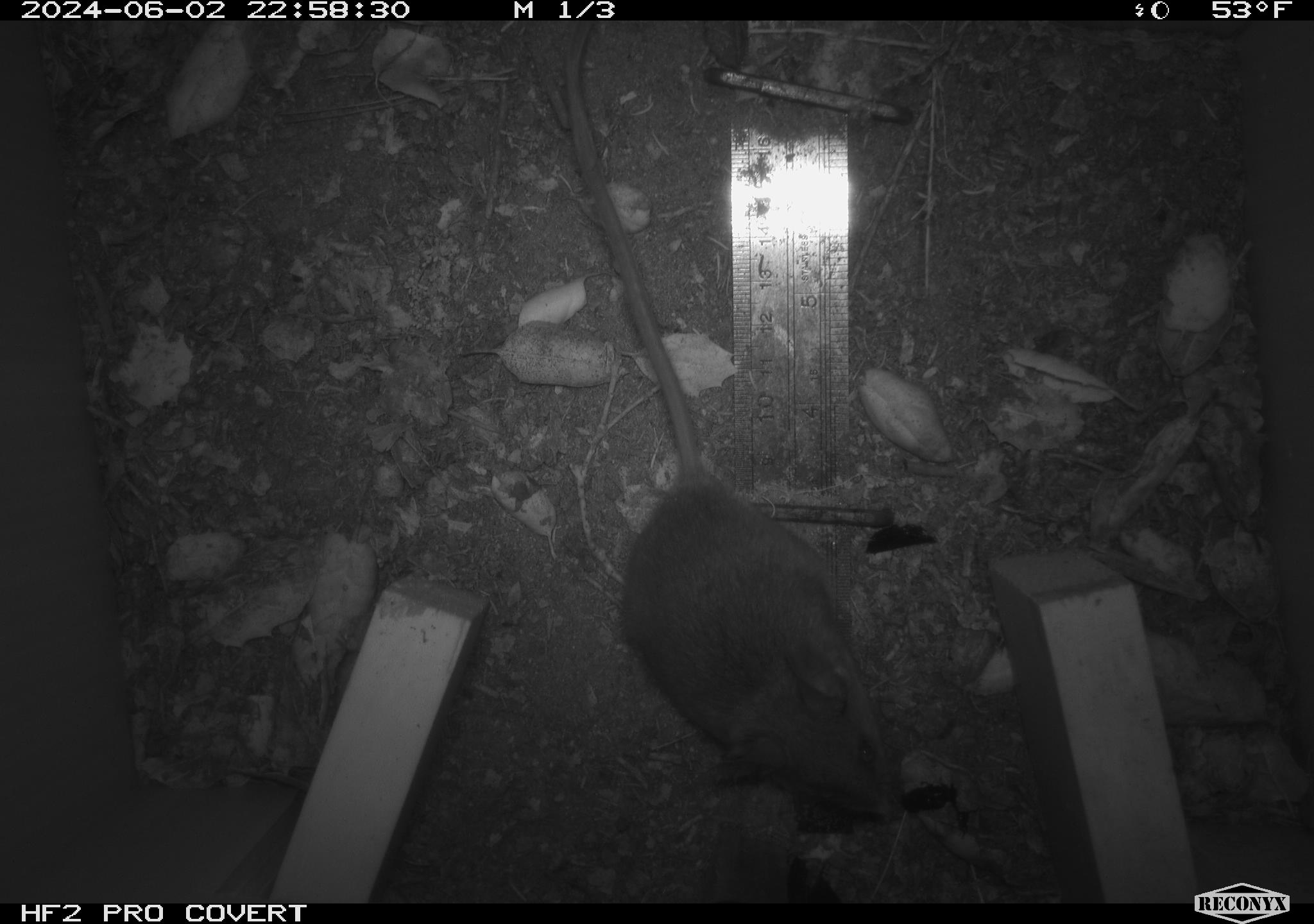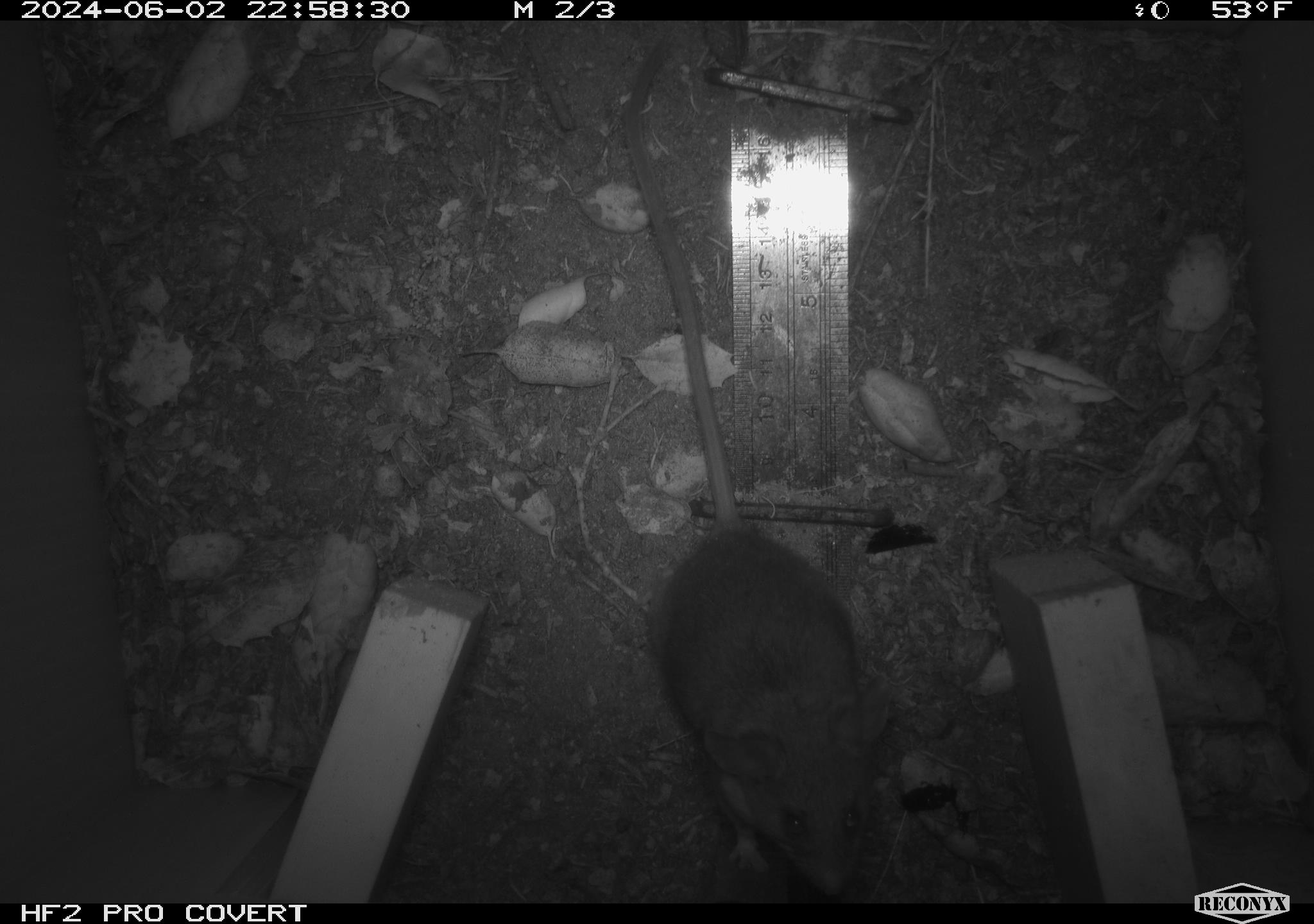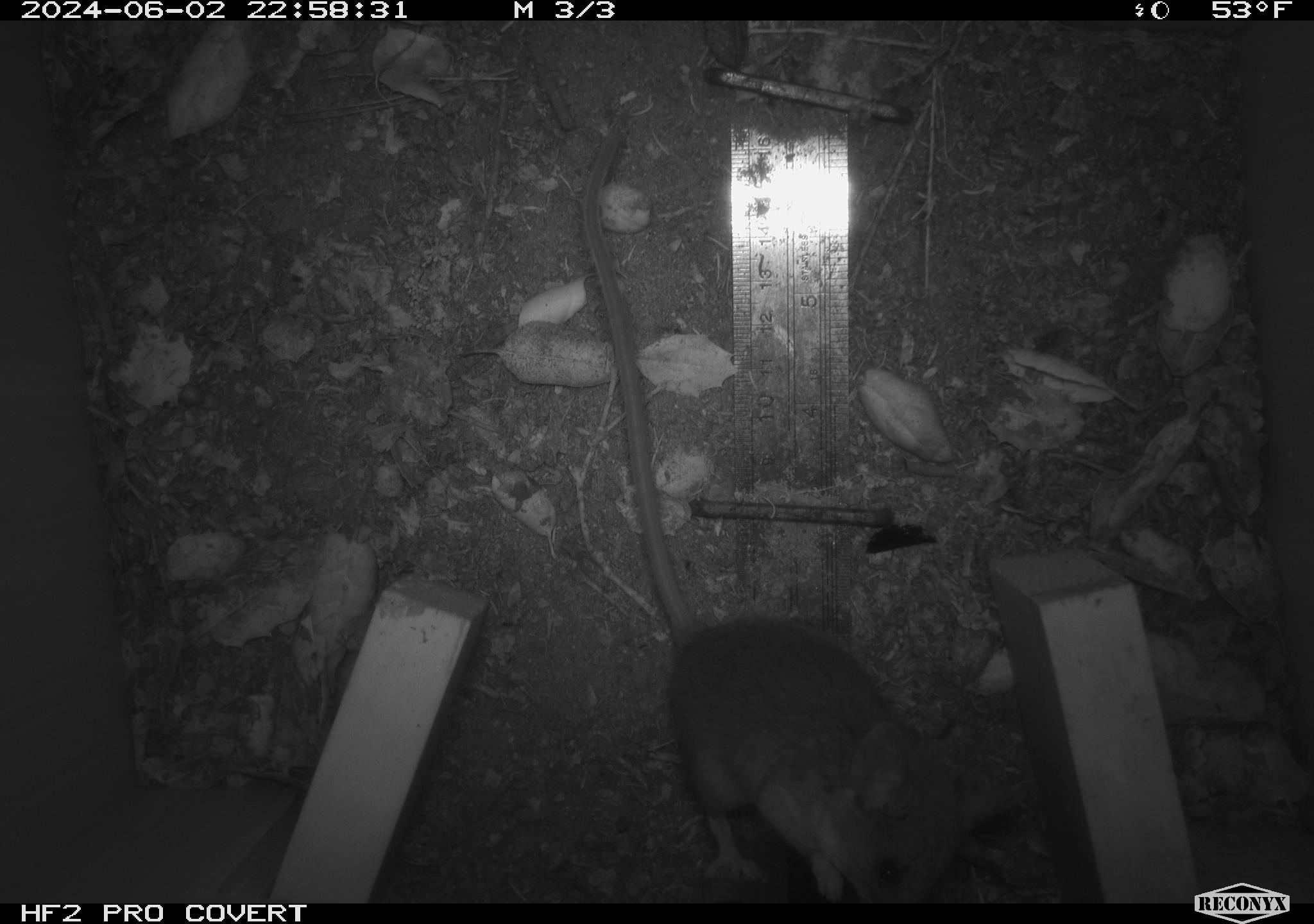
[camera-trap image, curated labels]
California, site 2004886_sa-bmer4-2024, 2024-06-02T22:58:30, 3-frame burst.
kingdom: Animalia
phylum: Chordata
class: Mammalia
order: Rodentia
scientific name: Rodentia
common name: mouse species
Mouse species (Rodentia).